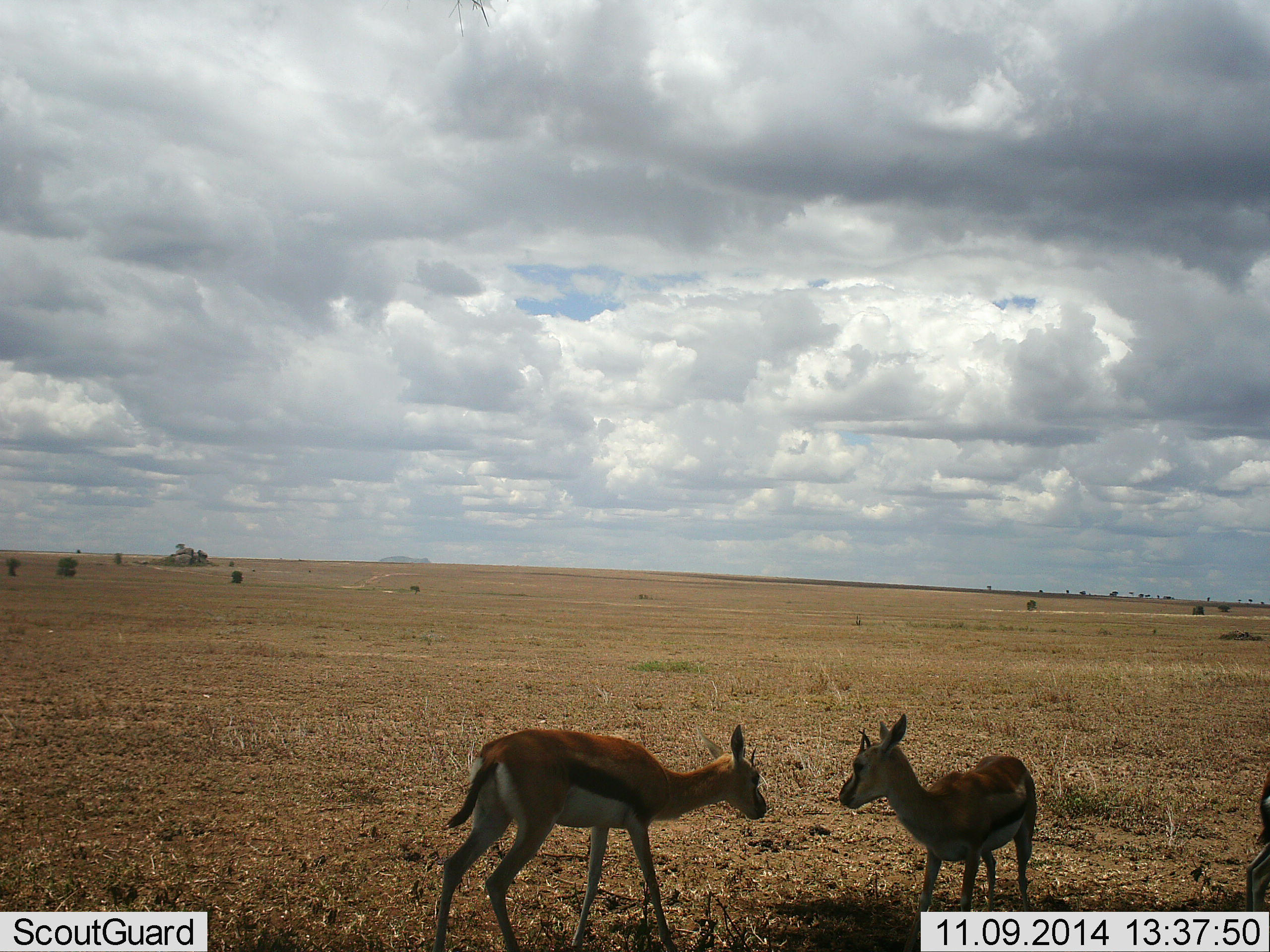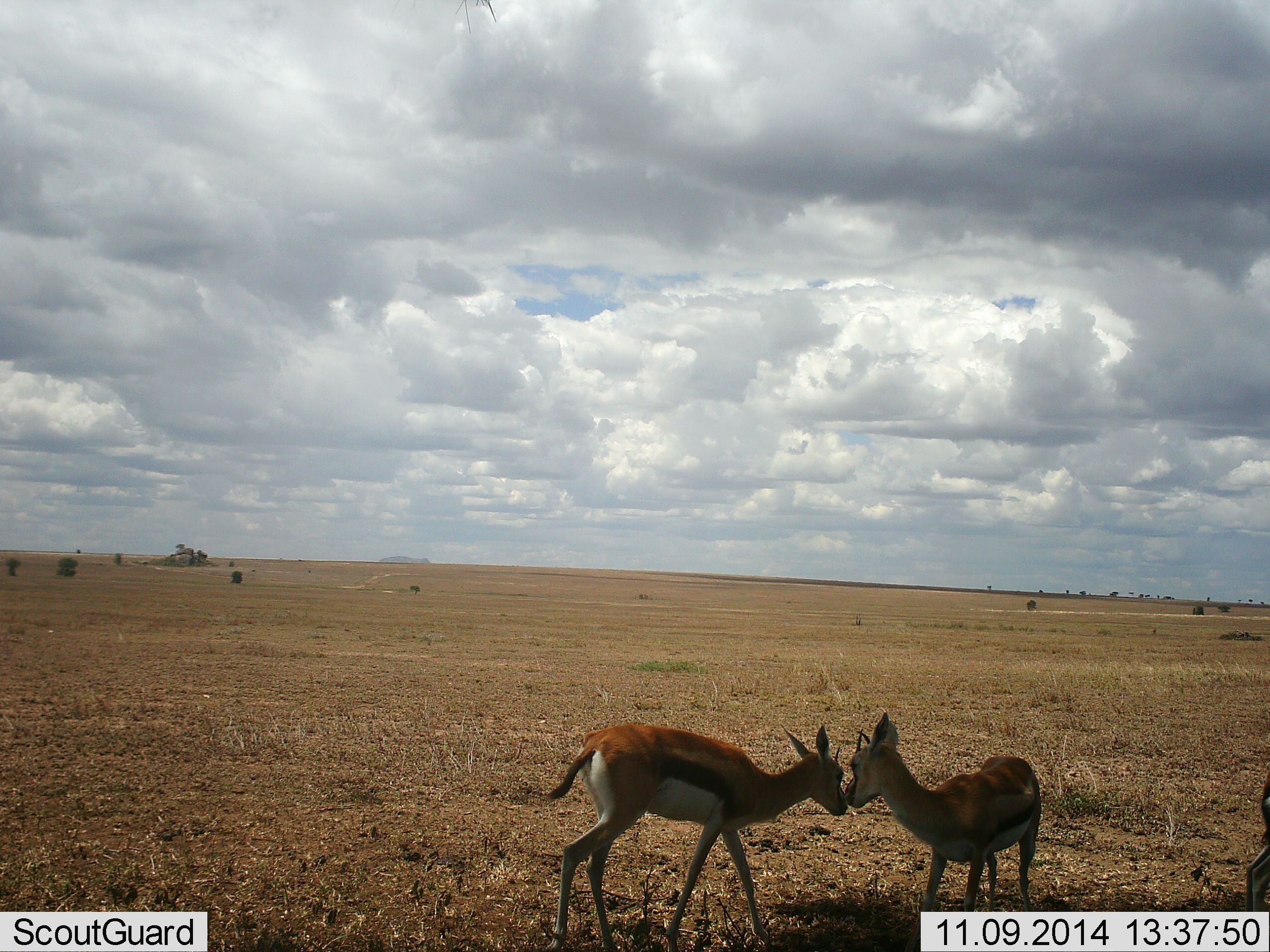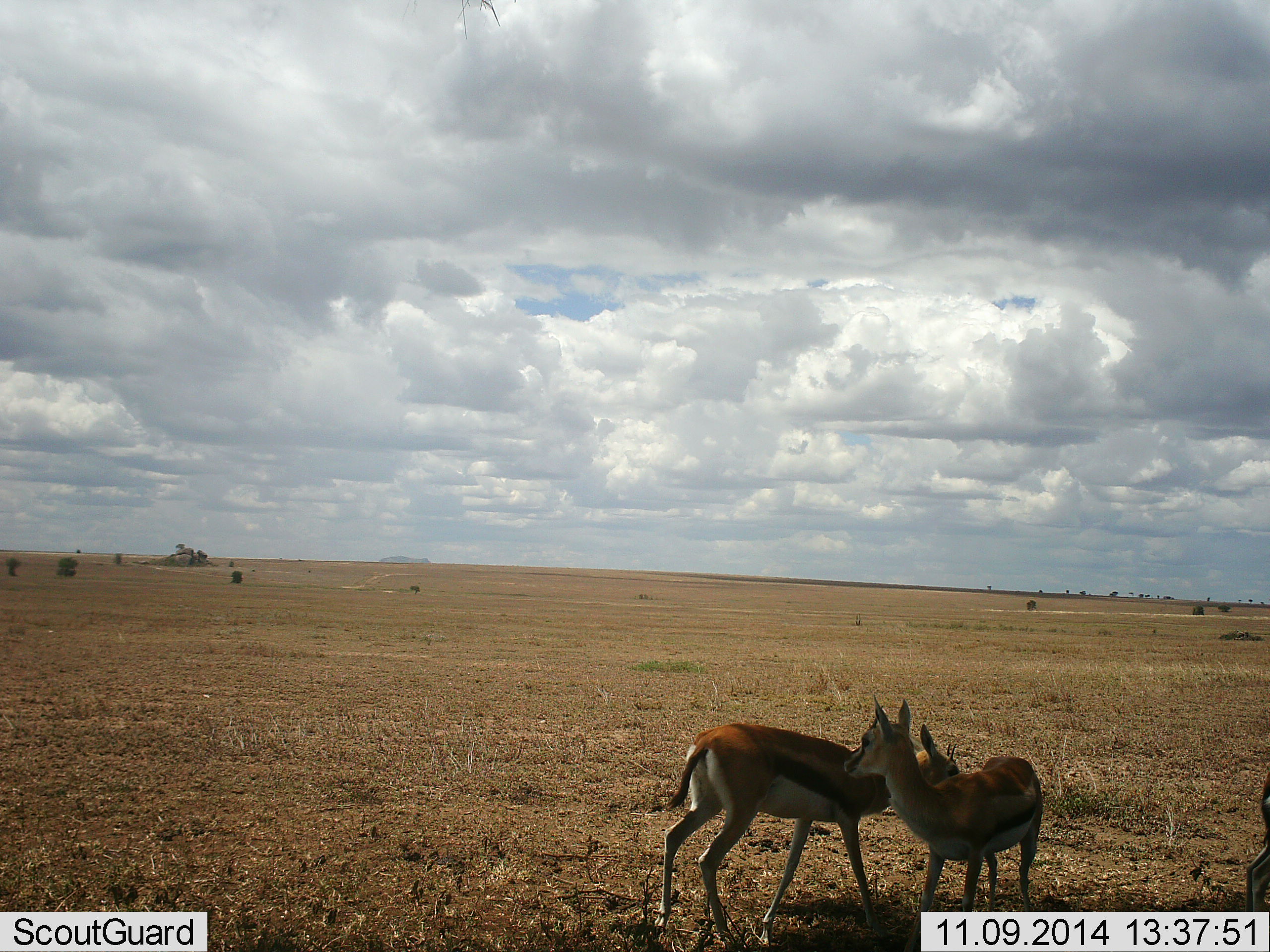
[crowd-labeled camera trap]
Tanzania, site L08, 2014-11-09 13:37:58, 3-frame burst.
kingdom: Animalia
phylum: Chordata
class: Mammalia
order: Artiodactyla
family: Bovidae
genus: Eudorcas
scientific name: Eudorcas thomsonii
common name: thomson's gazelle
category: gazellethomsons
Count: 2.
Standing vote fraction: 60%.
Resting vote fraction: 10%.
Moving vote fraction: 50%.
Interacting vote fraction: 30%.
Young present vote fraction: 0%.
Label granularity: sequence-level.